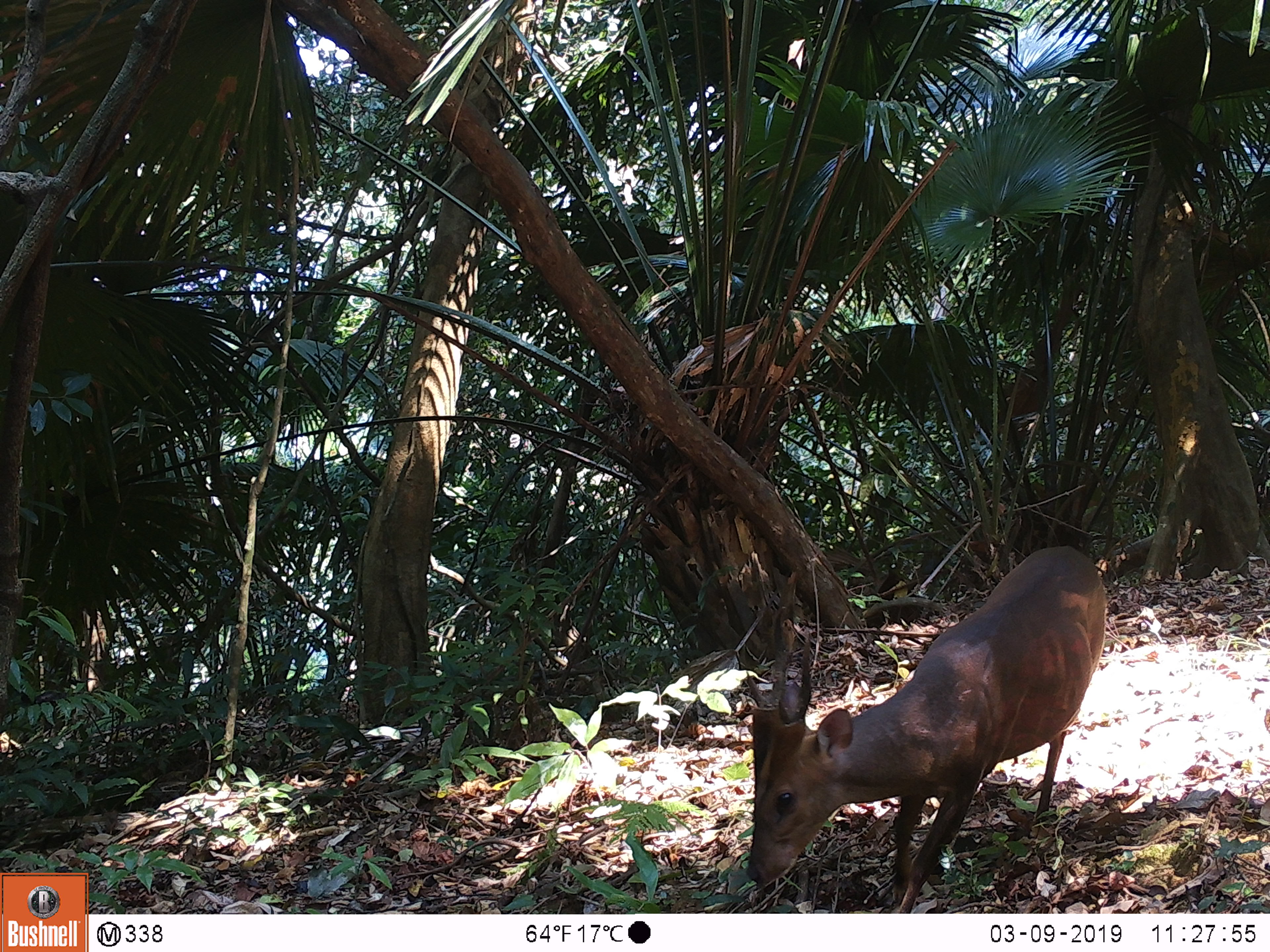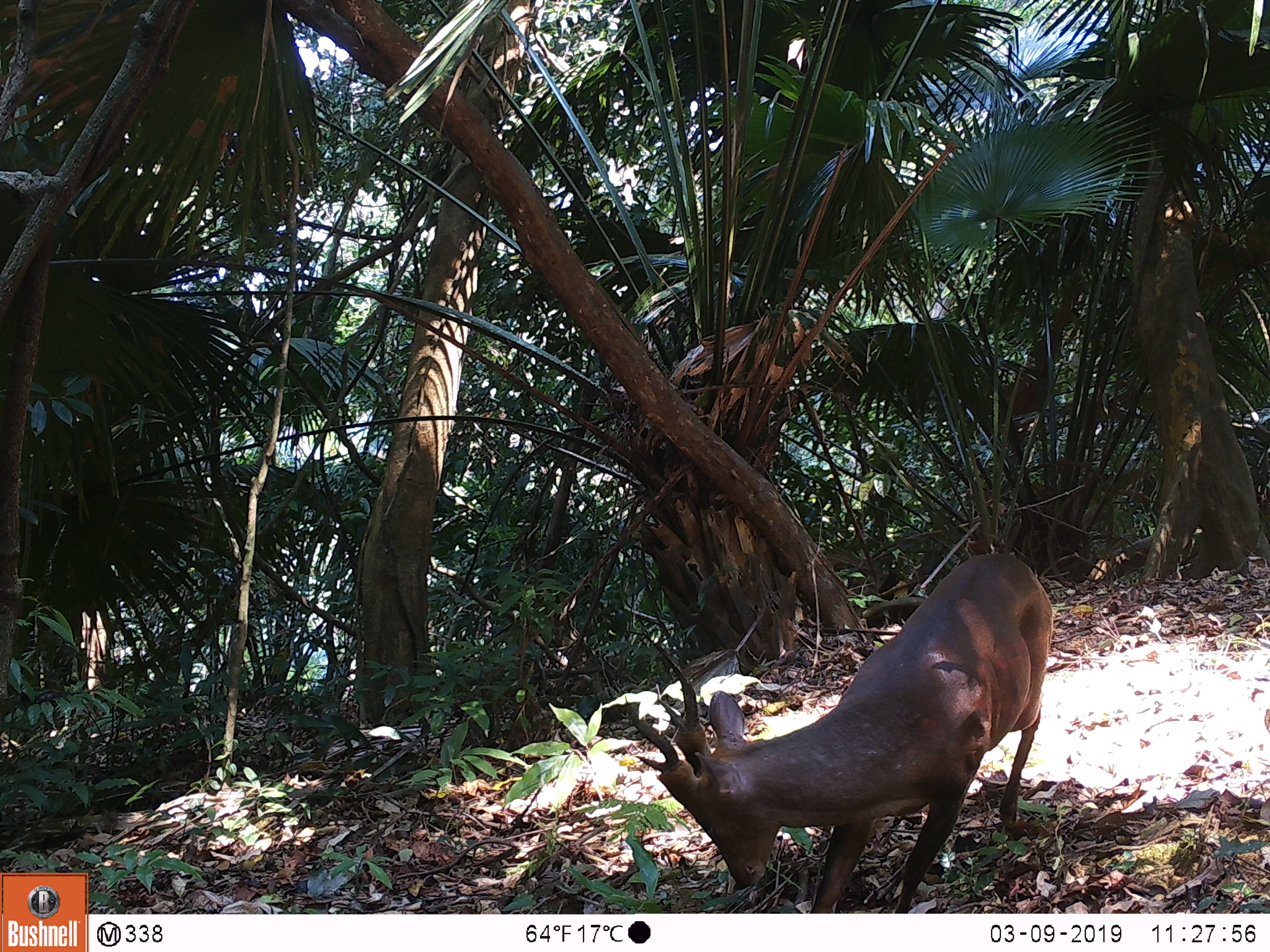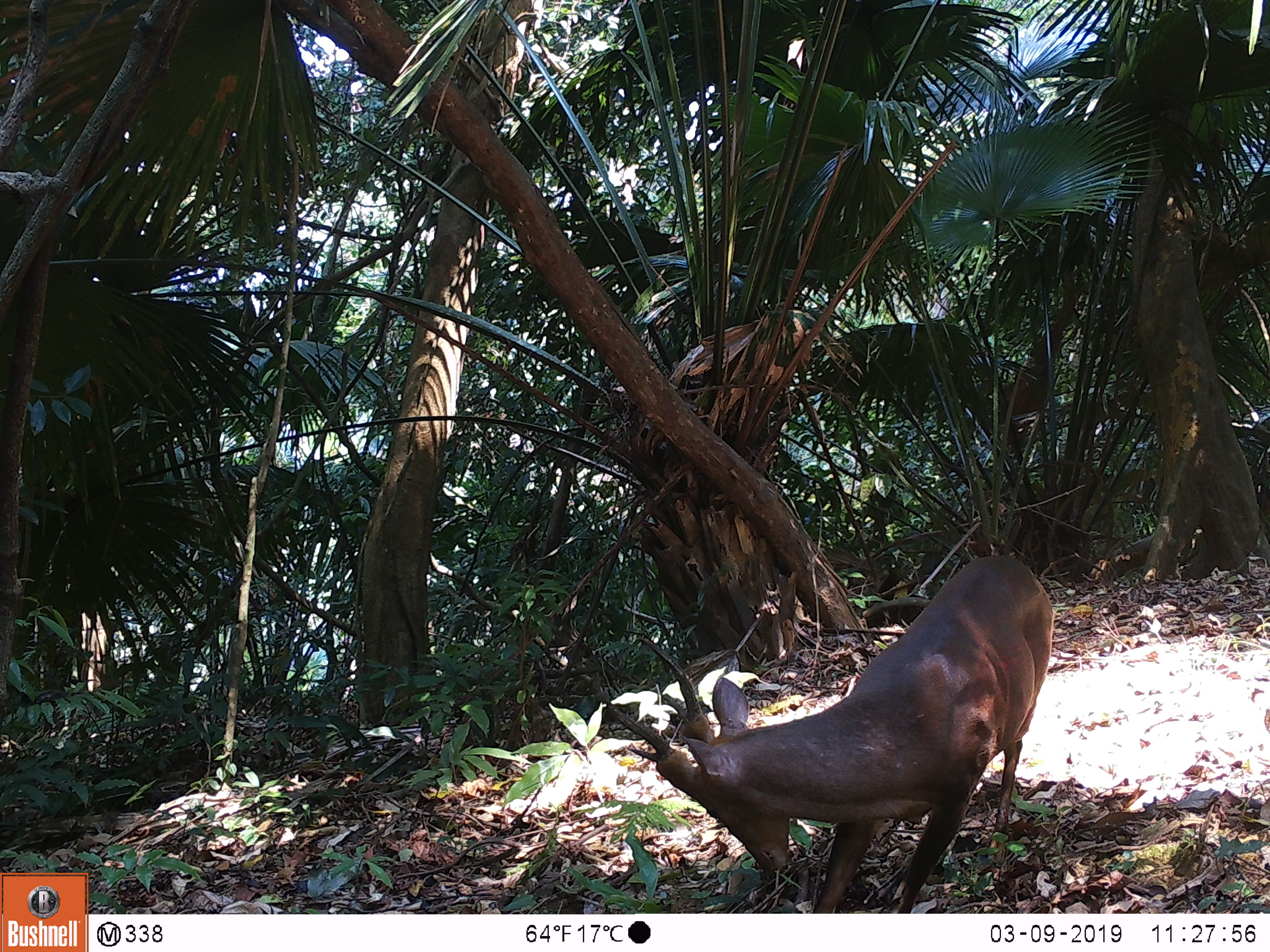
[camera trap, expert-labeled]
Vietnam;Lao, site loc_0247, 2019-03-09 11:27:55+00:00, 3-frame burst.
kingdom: Animalia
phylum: Chordata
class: Mammalia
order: Artiodactyla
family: Cervidae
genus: Muntiacus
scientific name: Muntiacus vuquangensis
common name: large-antlered muntjac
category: large antlered muntjac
Large antlered muntjac (large-antlered muntjac) (Muntiacus vuquangensis). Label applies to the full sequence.